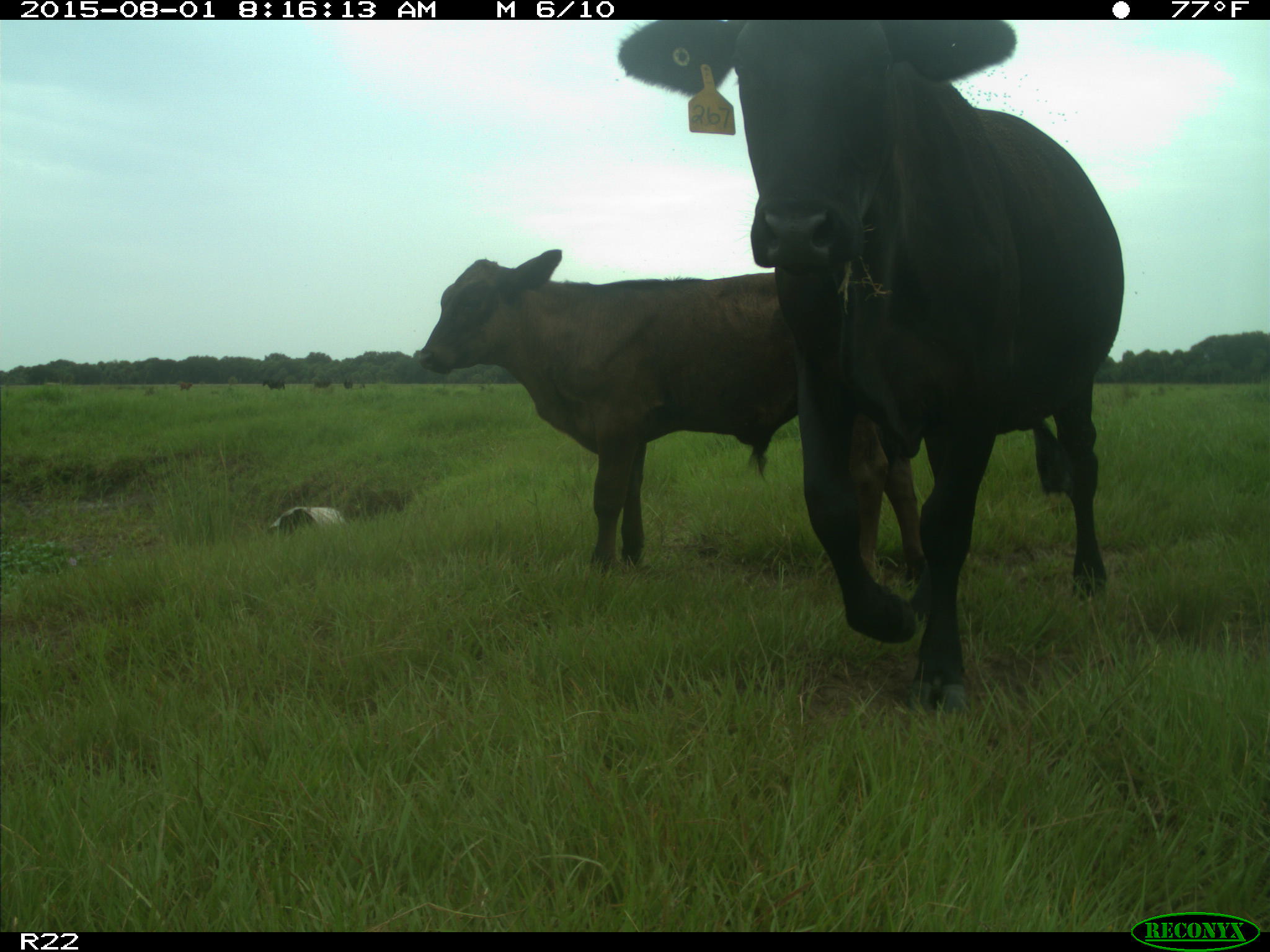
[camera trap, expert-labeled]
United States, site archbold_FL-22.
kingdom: Animalia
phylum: Chordata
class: Mammalia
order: Artiodactyla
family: Bovidae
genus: Bos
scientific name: Bos taurus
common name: domestic cow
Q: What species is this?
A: Bos taurus (domestic cow).